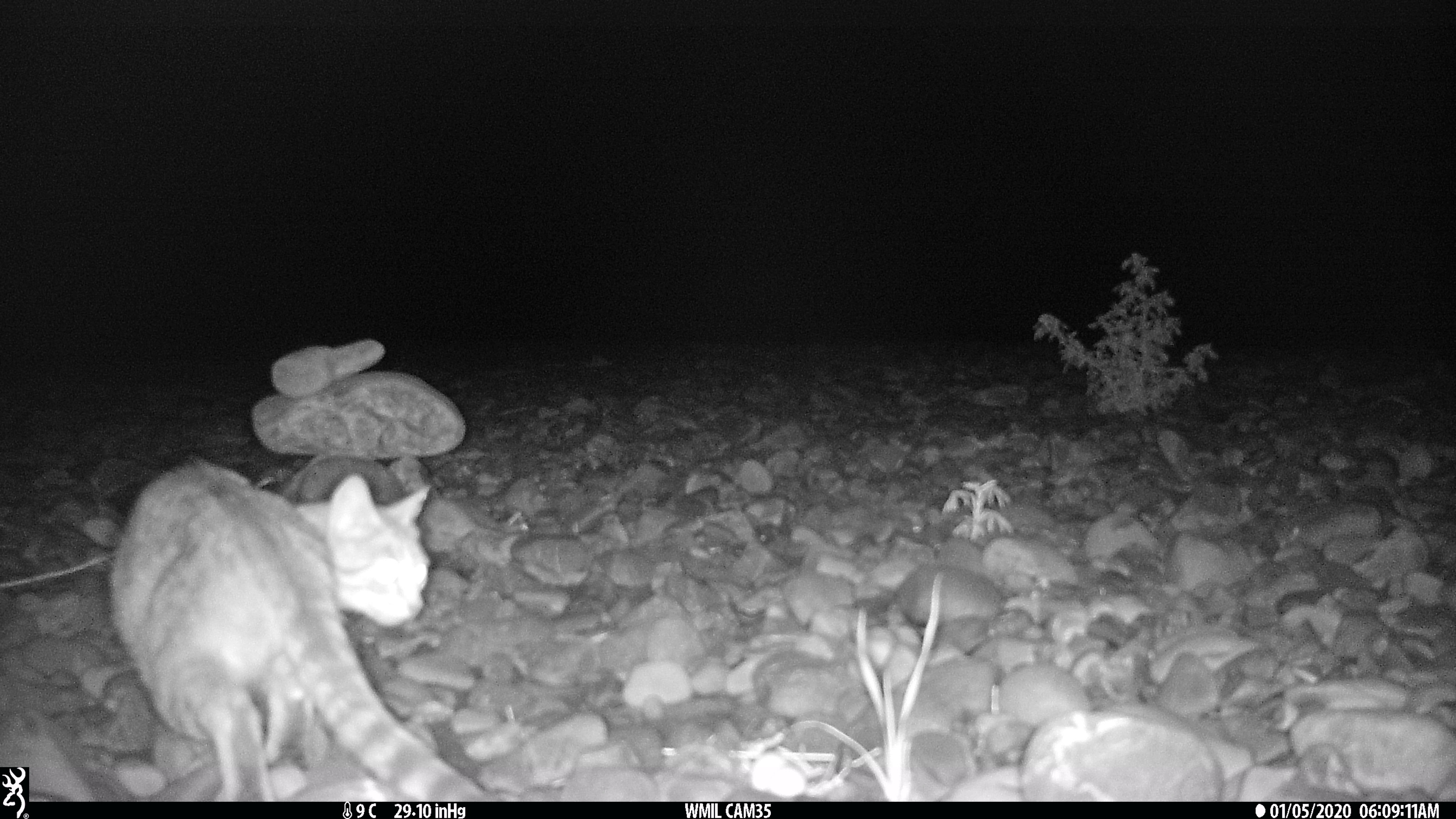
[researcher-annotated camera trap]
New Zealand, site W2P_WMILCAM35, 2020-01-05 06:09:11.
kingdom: Animalia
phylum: Chordata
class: Mammalia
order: Carnivora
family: Felidae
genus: Felis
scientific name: Felis catus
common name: domestic cat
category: cat